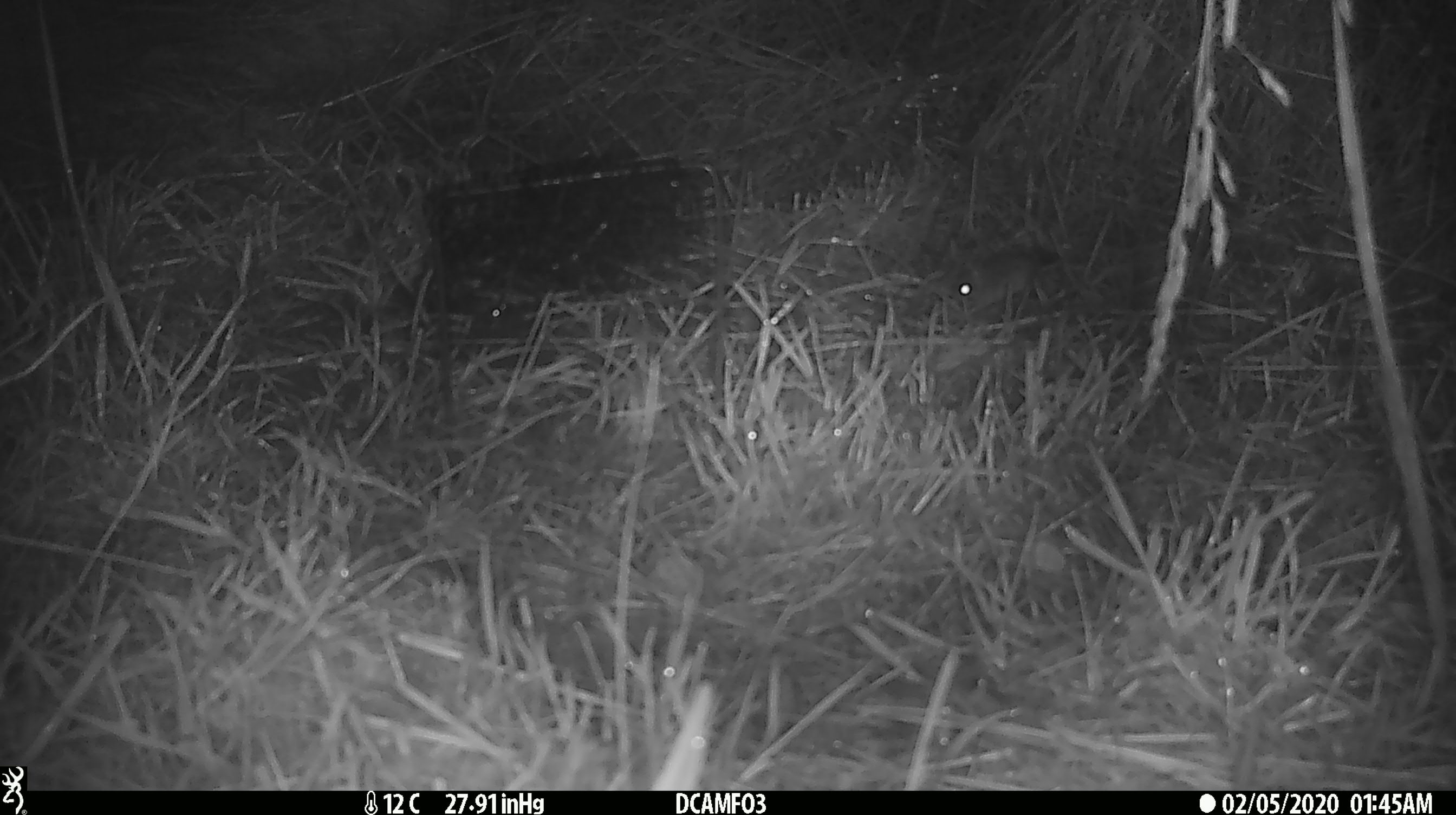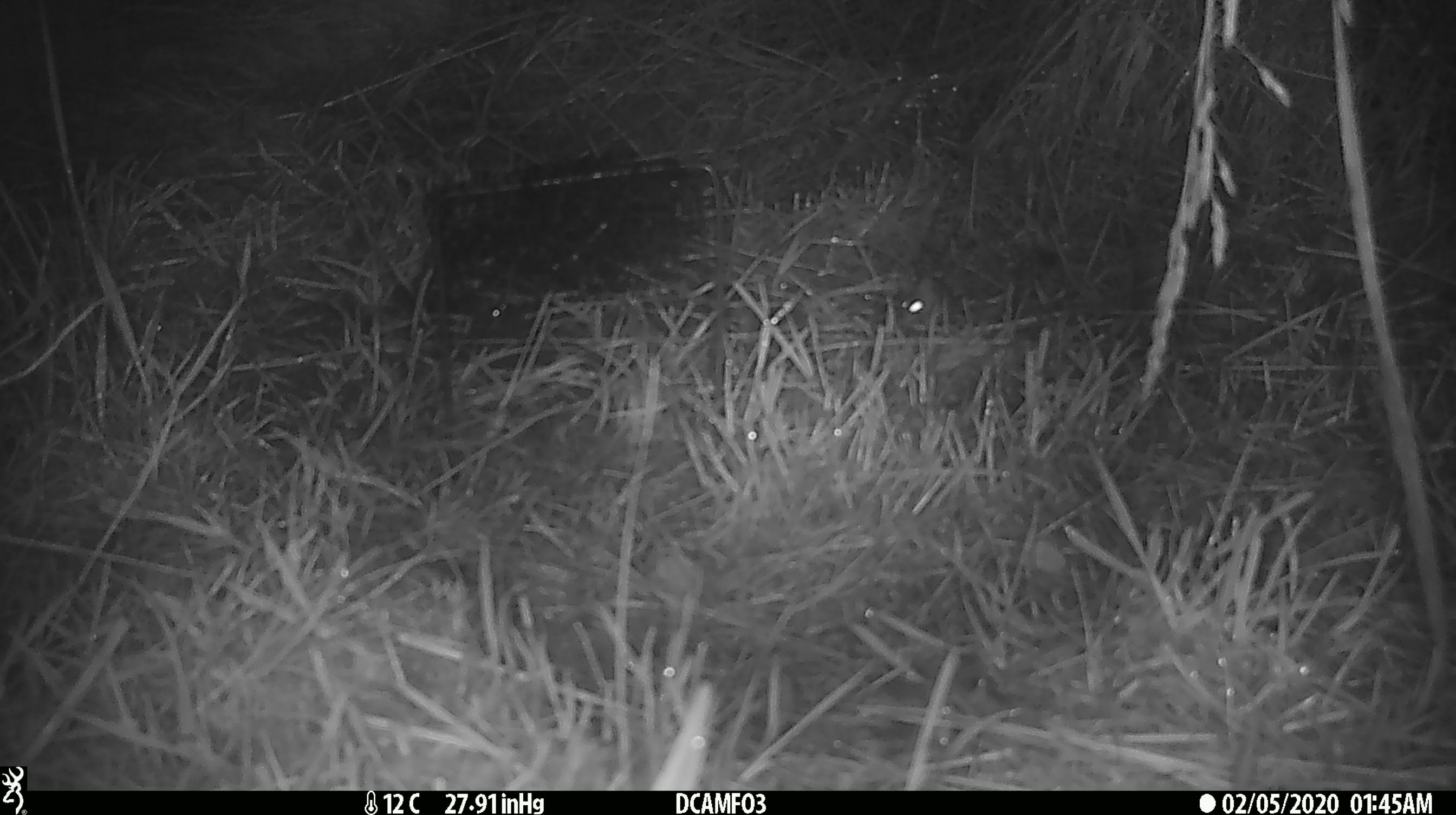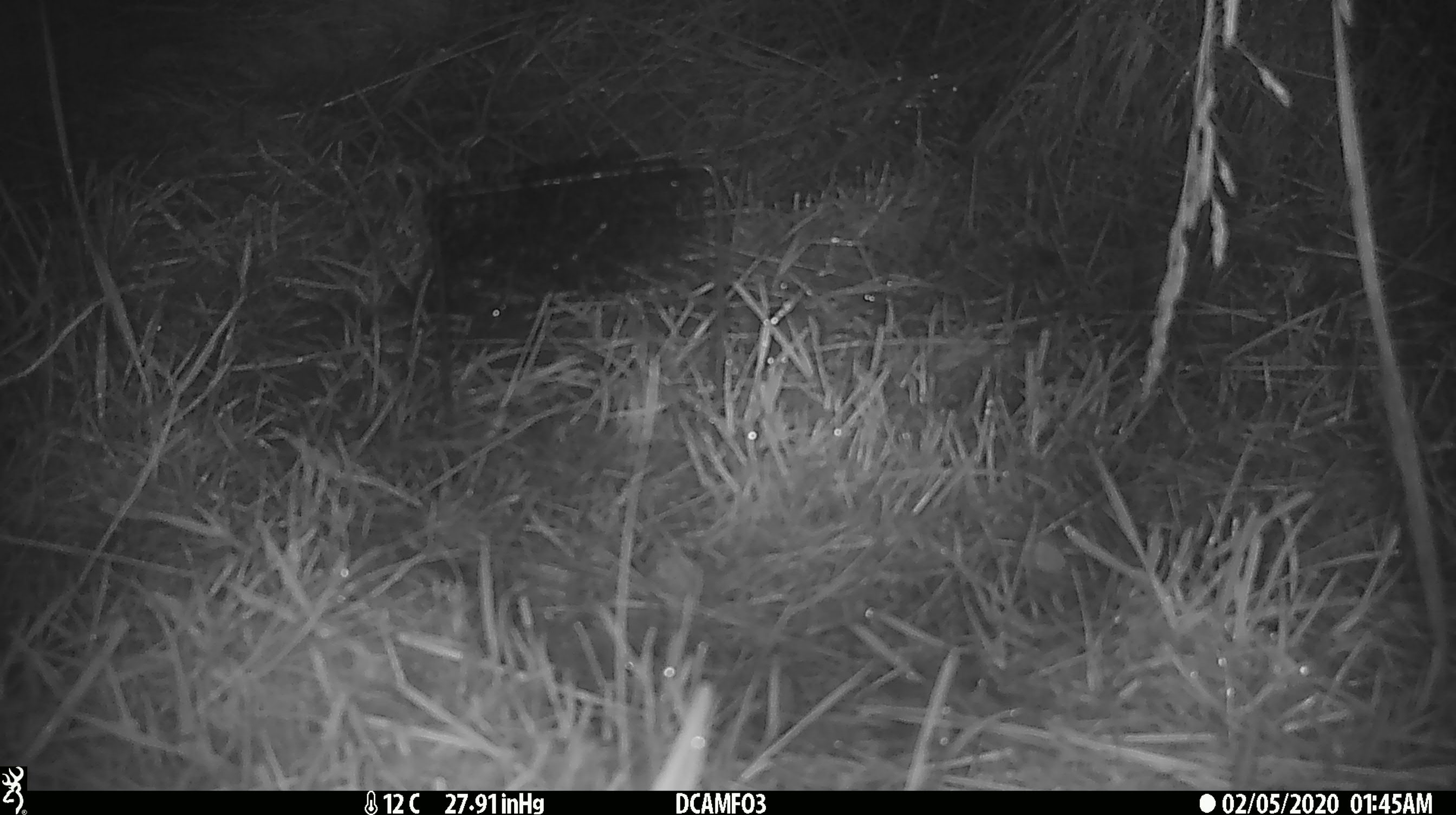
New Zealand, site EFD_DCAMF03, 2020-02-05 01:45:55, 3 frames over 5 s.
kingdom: Animalia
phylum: Chordata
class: Mammalia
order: Rodentia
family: Muridae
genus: Mus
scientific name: Mus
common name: mouse